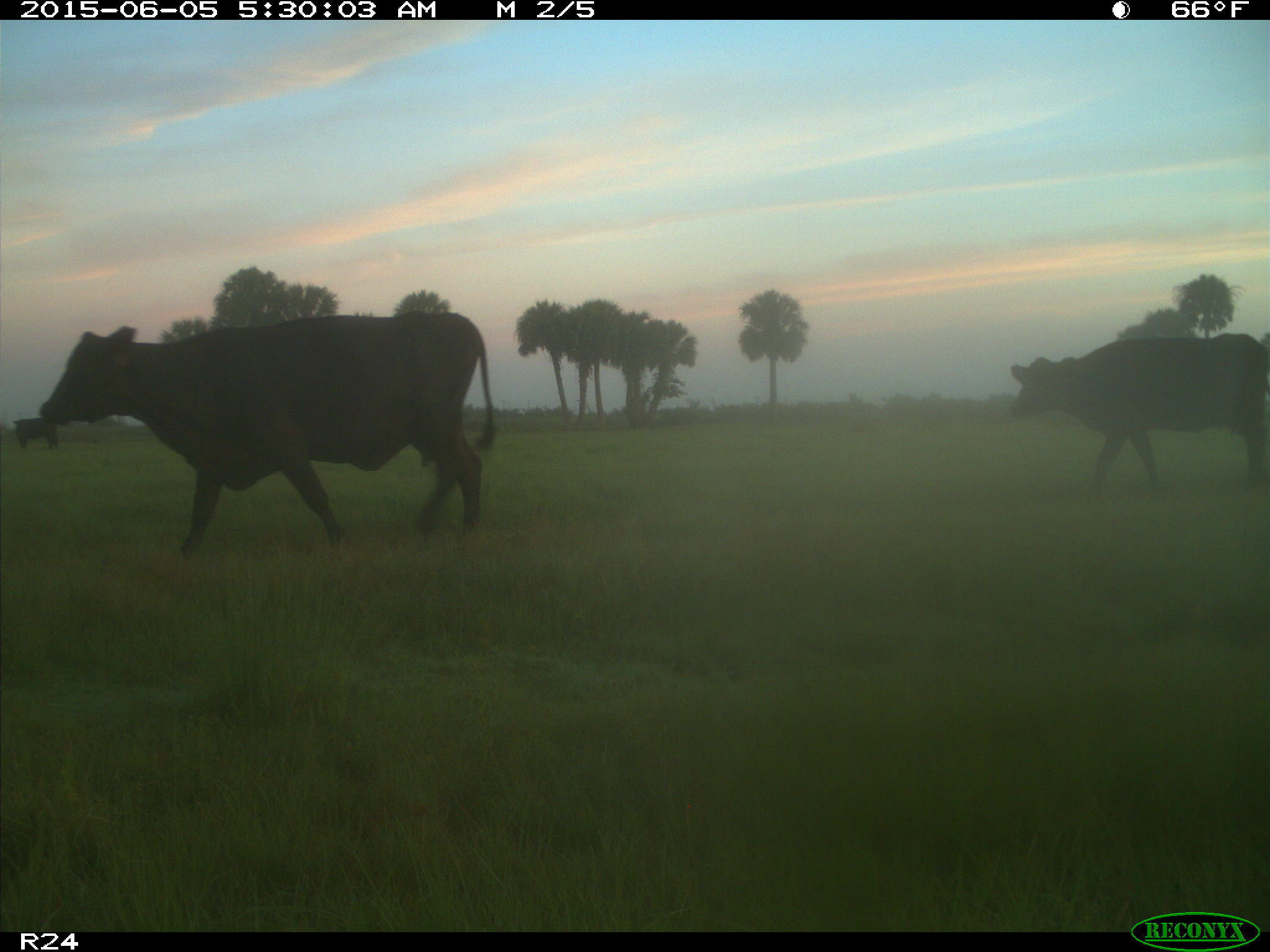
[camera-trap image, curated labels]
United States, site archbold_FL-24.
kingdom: Animalia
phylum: Chordata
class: Mammalia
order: Artiodactyla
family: Bovidae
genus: Bos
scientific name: Bos taurus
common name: domestic cow